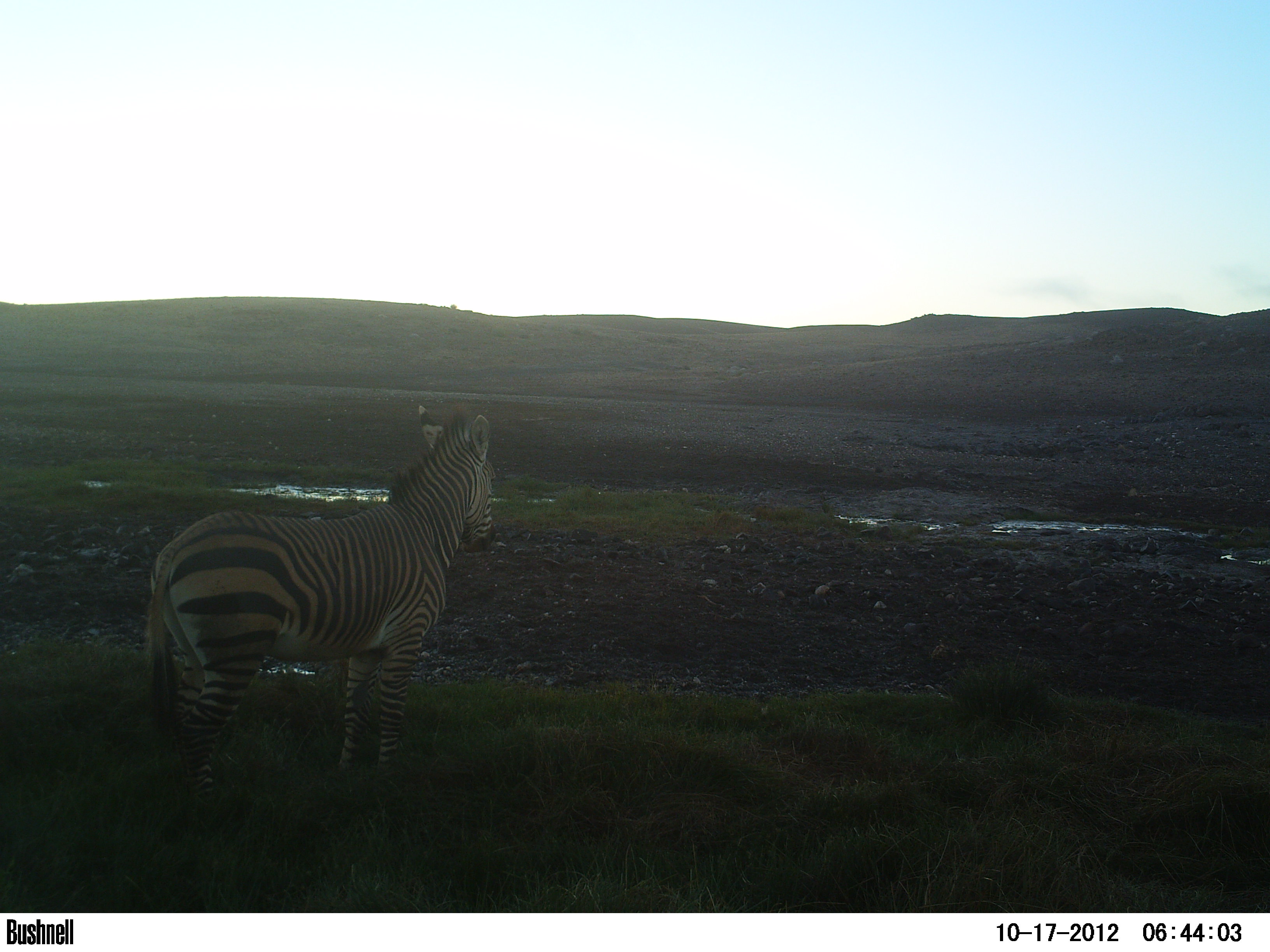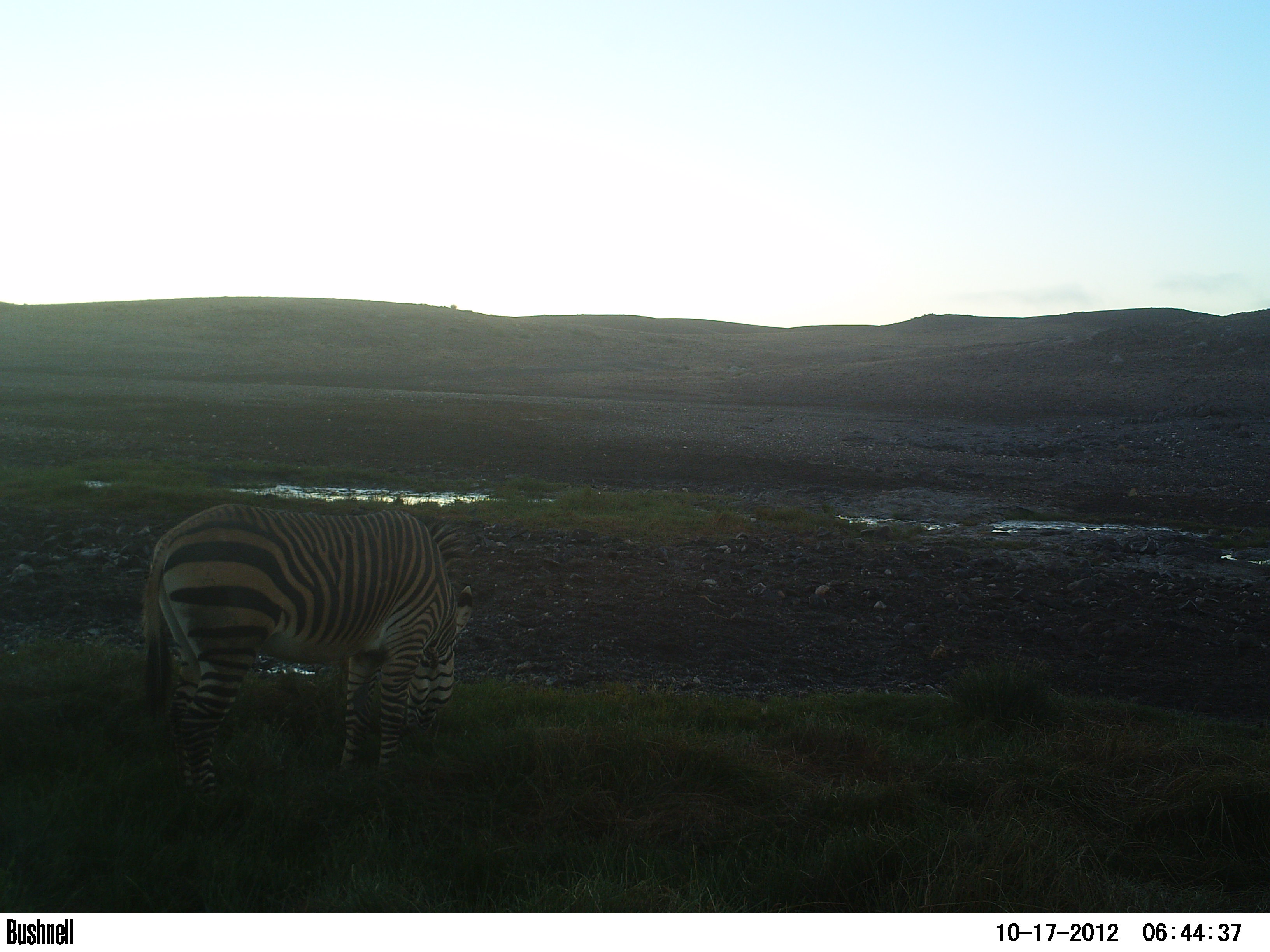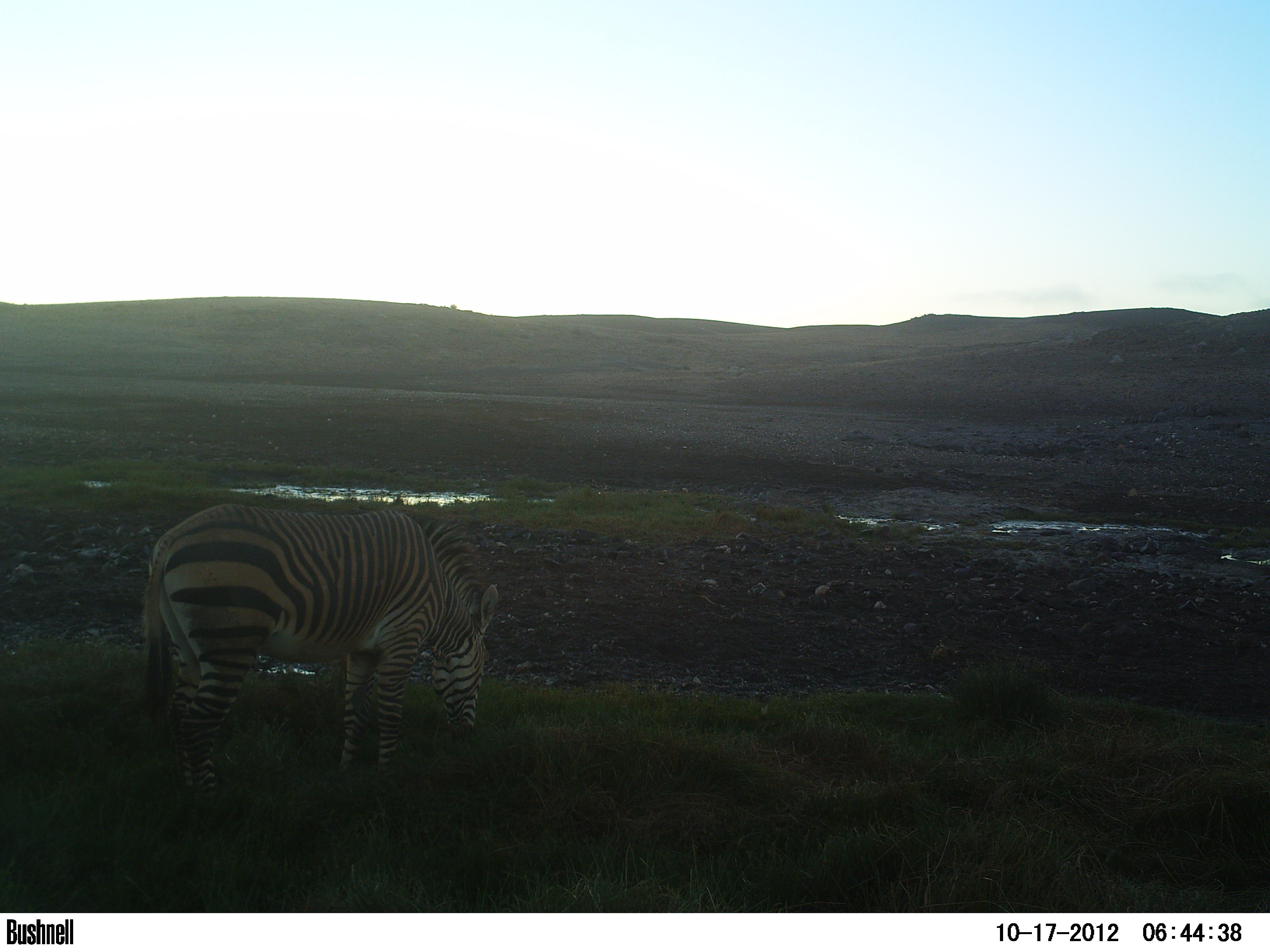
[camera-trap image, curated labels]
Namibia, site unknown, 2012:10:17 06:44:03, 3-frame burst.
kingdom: Animalia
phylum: Chordata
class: Mammalia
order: Perissodactyla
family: Equidae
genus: Equus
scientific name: Equus zebra hartmannae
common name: hartmann's mountain zebra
Equus zebra hartmannae (hartmann's mountain zebra).